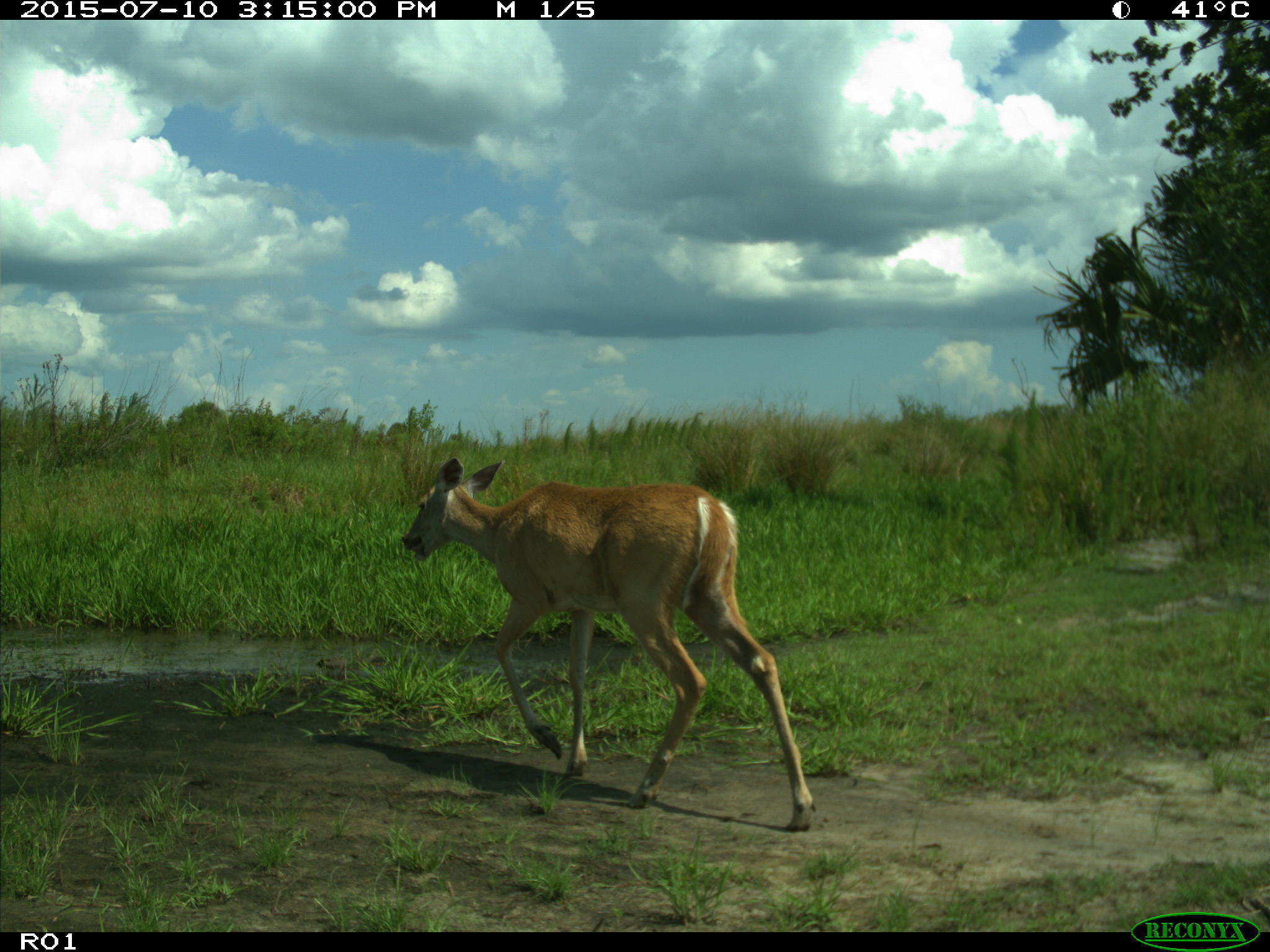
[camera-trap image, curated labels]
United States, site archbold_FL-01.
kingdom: Animalia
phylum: Chordata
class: Mammalia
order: Artiodactyla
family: Cervidae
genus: Odocoileus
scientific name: Odocoileus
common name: deer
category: unidentified deer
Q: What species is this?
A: Unidentified deer (deer) (Odocoileus).